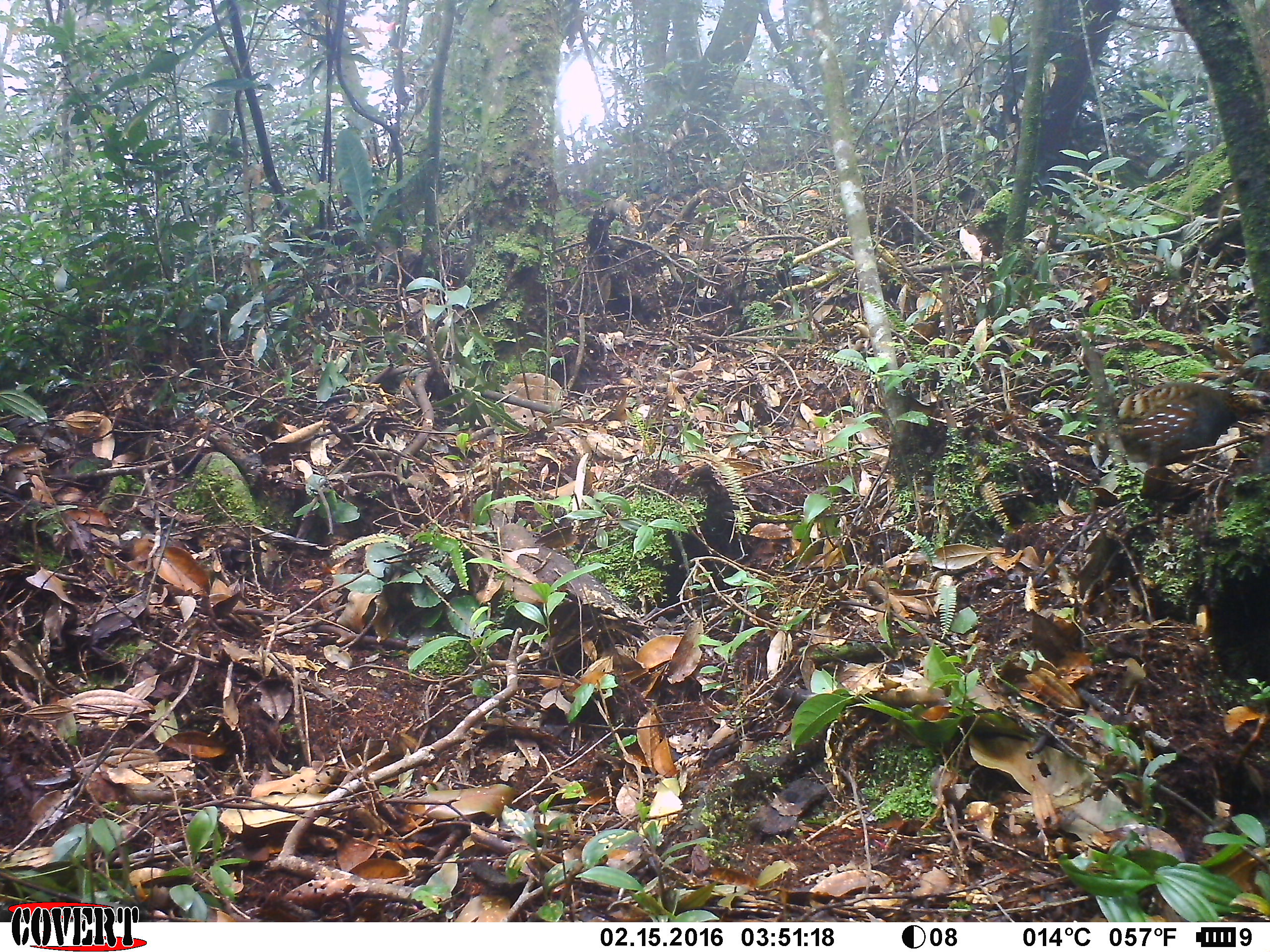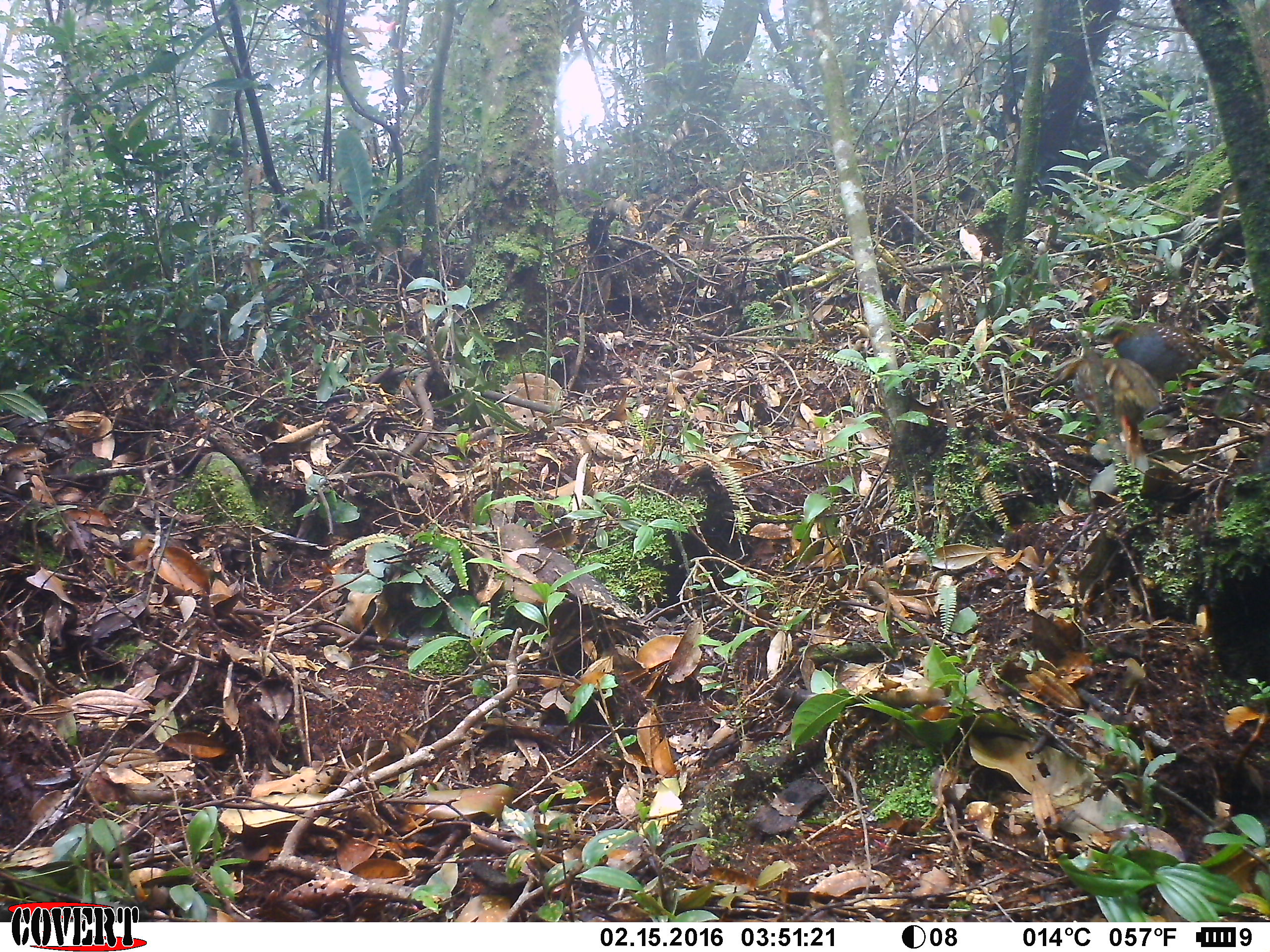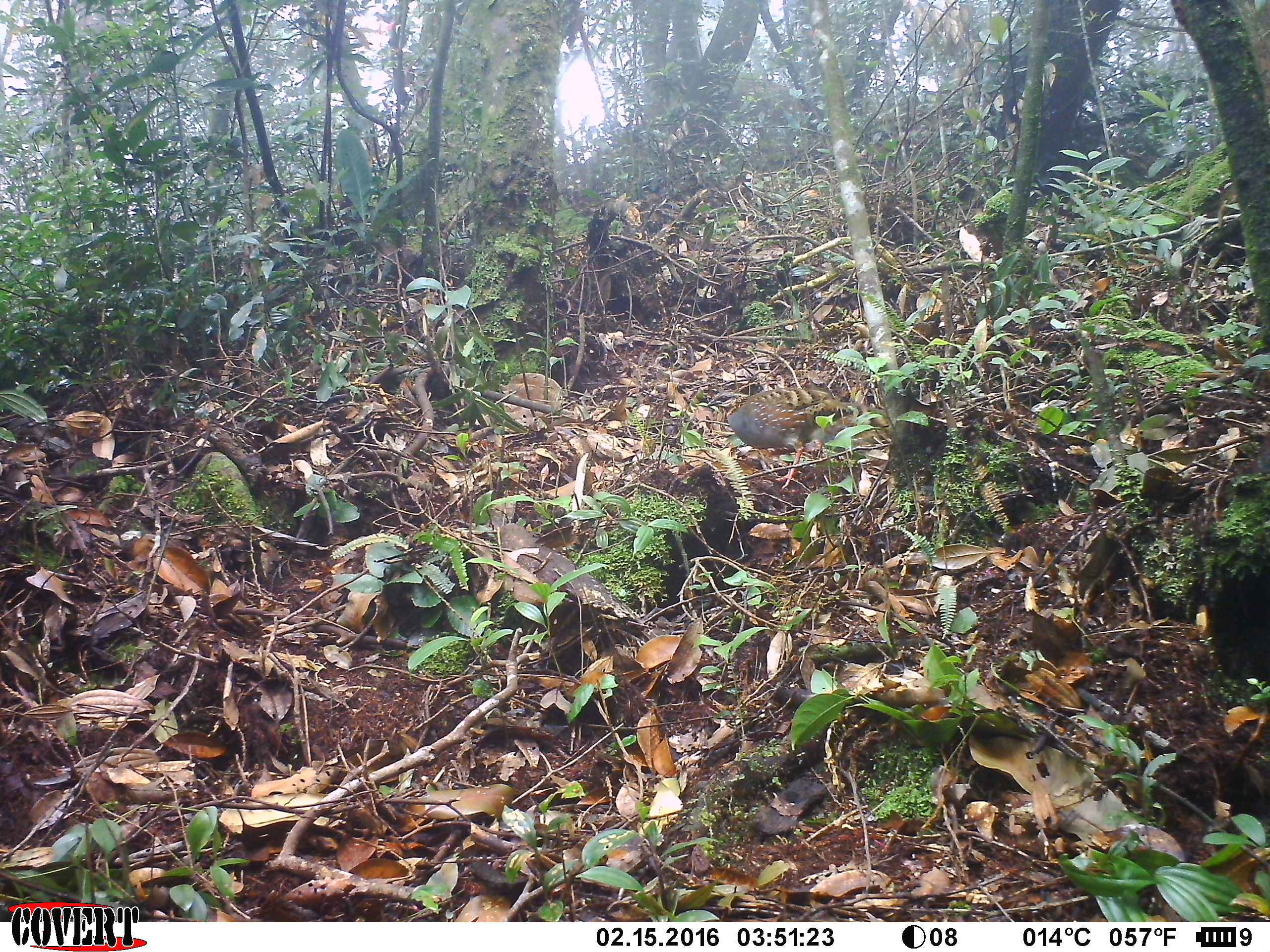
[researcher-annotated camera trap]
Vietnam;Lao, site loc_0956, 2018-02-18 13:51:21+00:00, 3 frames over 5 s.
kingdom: Animalia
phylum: Chordata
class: Aves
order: Galliformes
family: Phasianidae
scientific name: Phasianidae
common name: partridge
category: unidentified partridge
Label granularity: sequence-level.